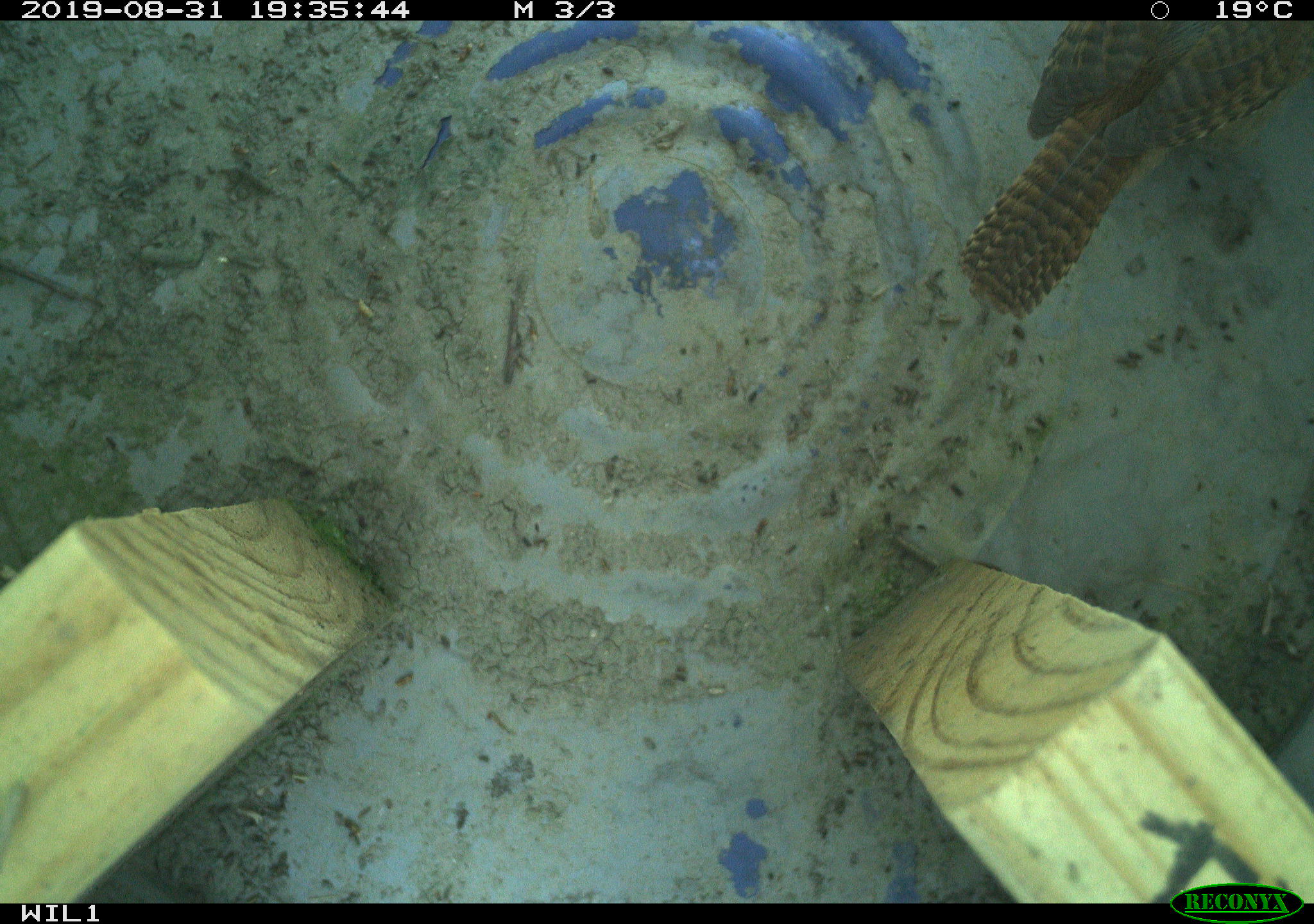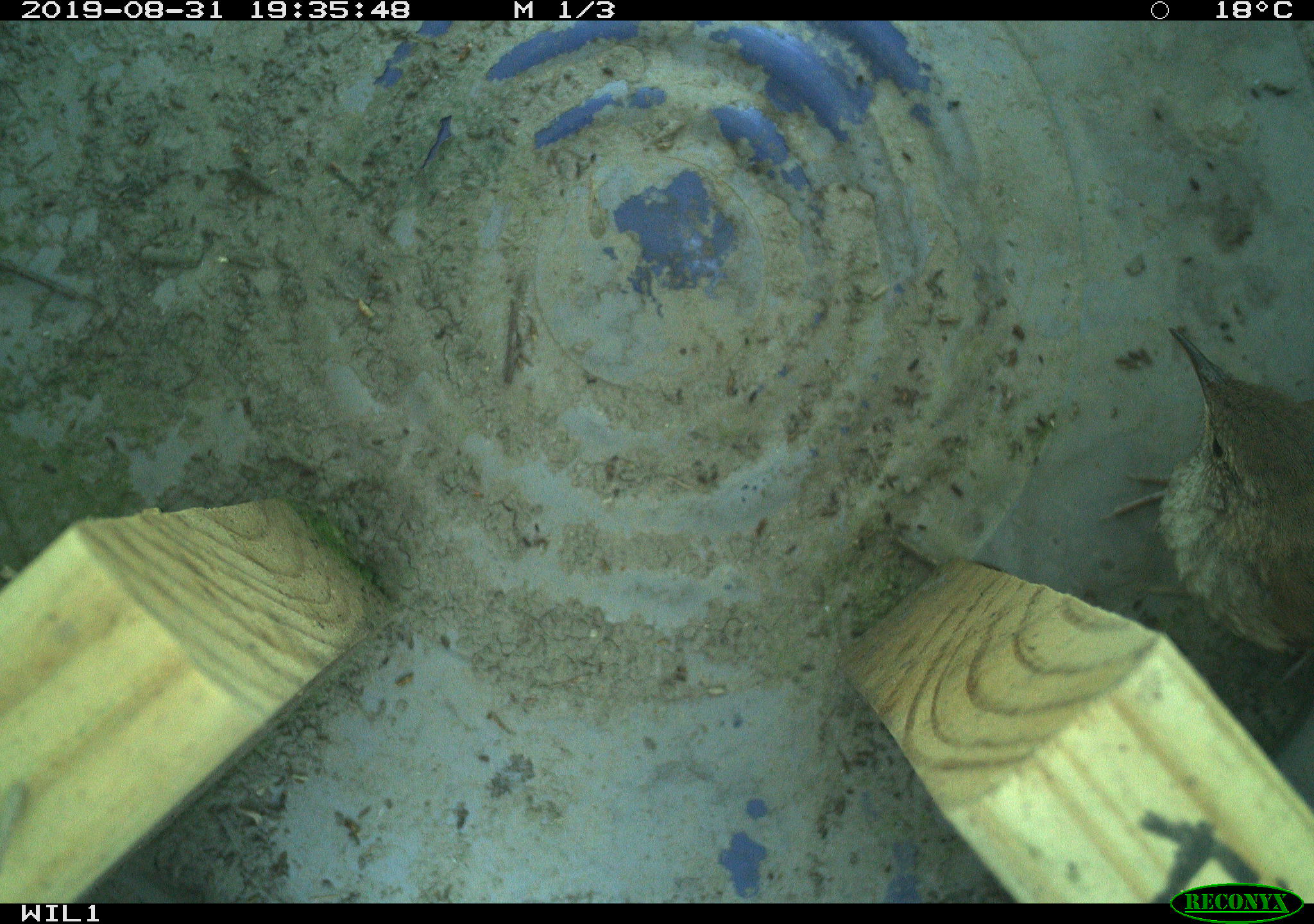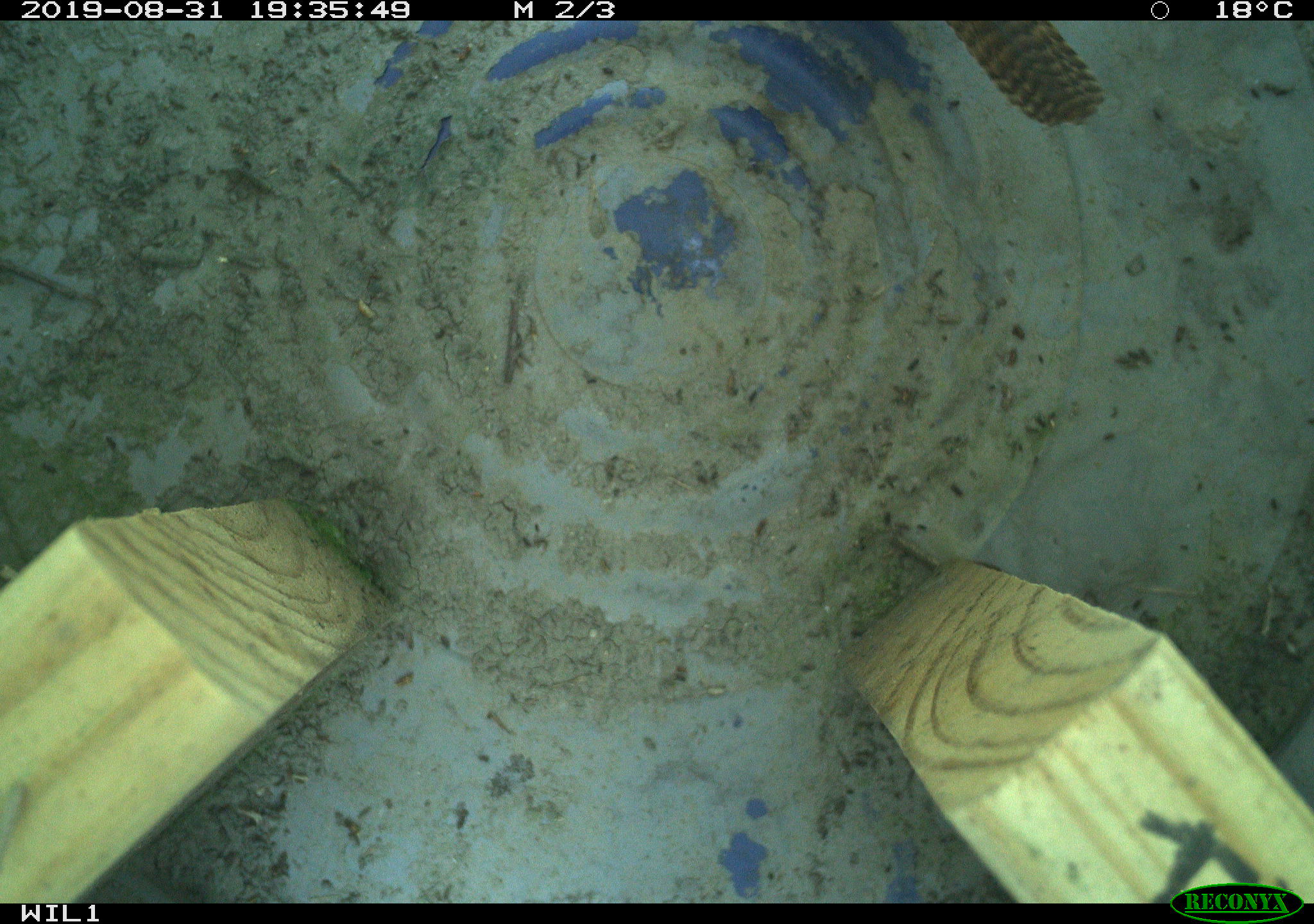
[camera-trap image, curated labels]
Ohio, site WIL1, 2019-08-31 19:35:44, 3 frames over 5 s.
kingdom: Animalia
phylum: Chordata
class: Aves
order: Passeriformes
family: Troglodytidae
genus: Troglodytes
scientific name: Troglodytes aedon aedon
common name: northern house wren